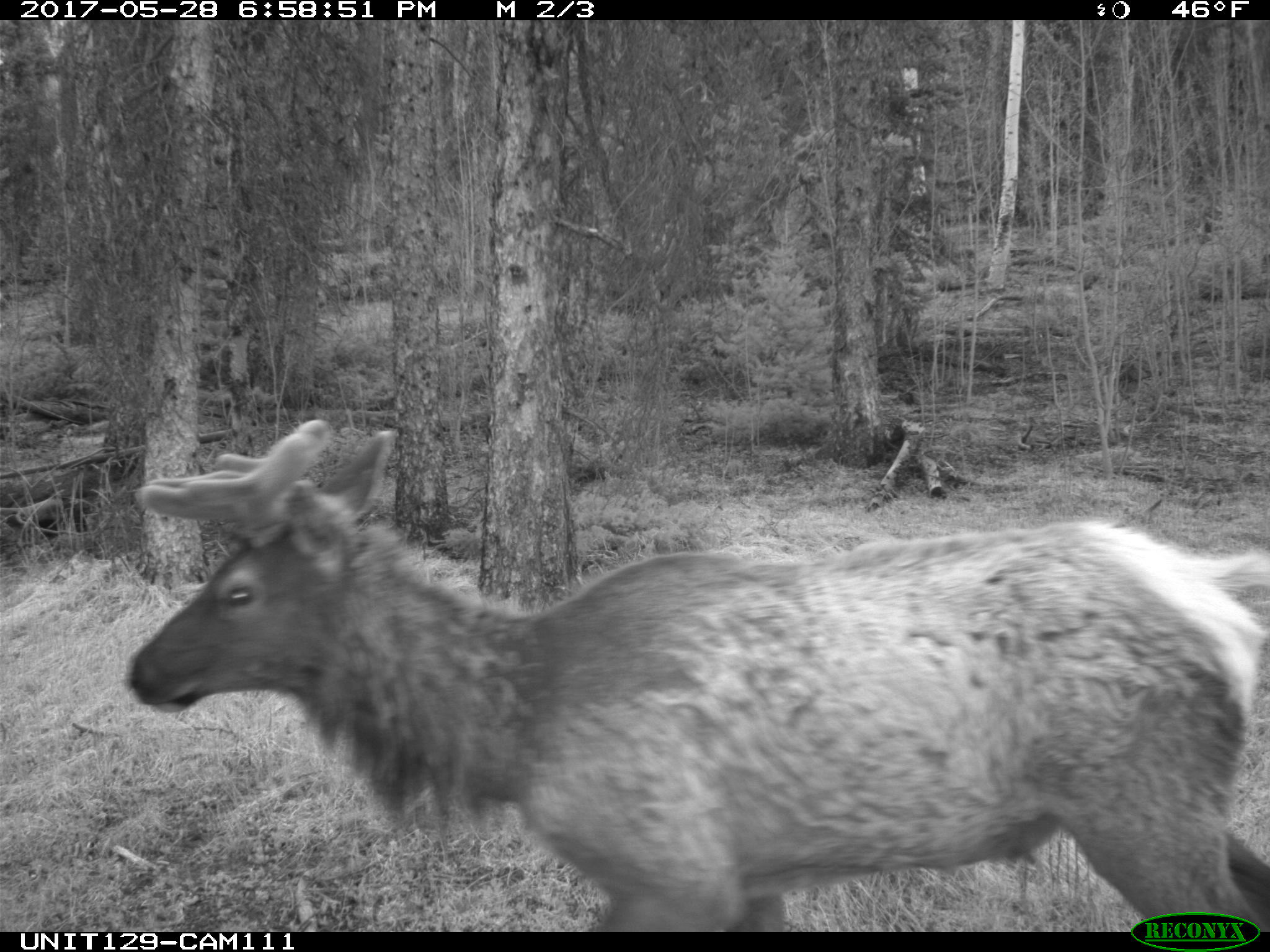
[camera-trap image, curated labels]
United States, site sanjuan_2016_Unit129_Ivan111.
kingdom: Animalia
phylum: Chordata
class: Mammalia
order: Artiodactyla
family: Cervidae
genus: Cervus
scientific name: Cervus elaphus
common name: red deer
Cervus elaphus (red deer).